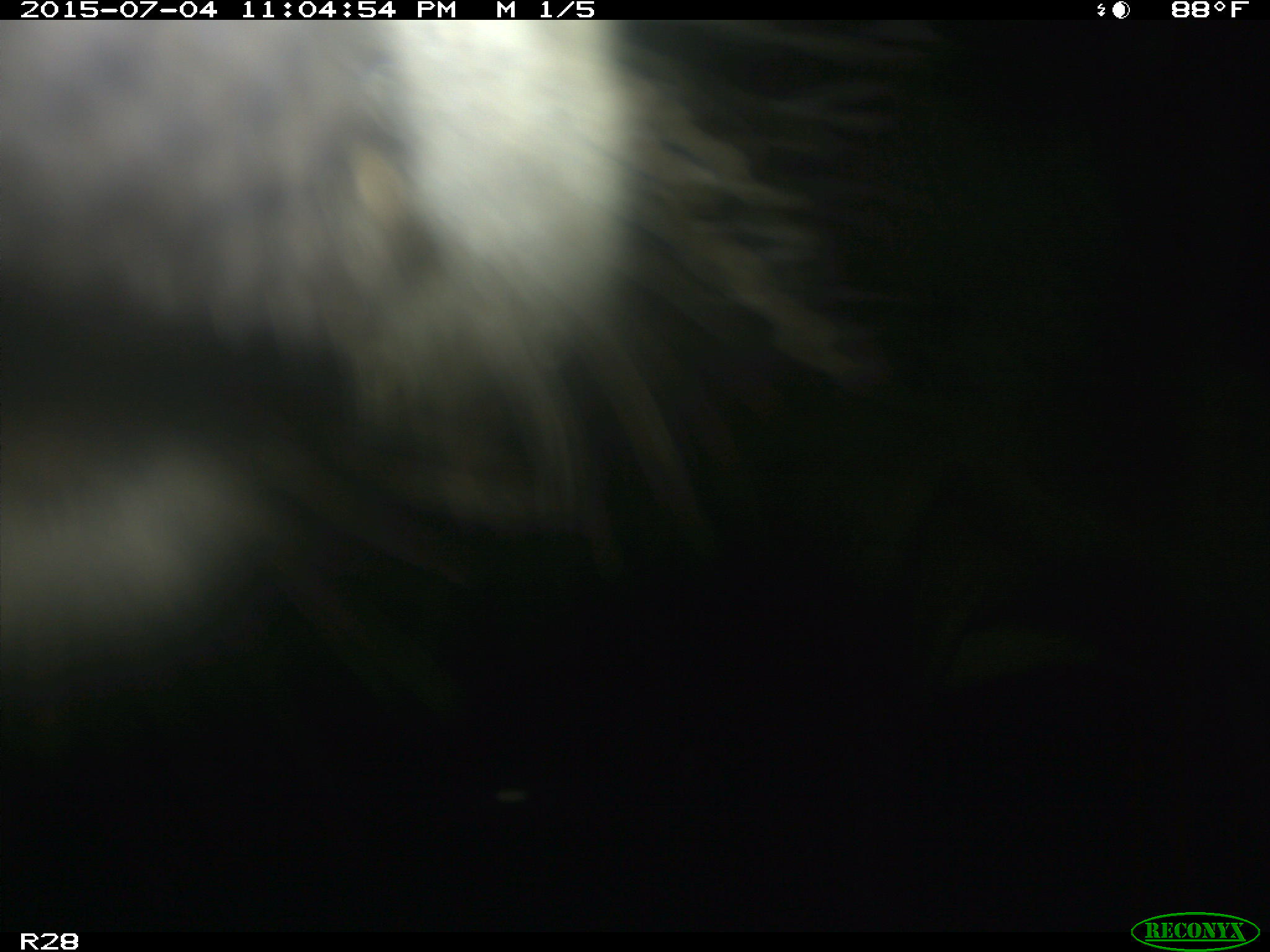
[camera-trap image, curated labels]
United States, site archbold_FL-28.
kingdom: Animalia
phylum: Chordata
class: Mammalia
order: Artiodactyla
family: Bovidae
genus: Bos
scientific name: Bos taurus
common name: domestic cow